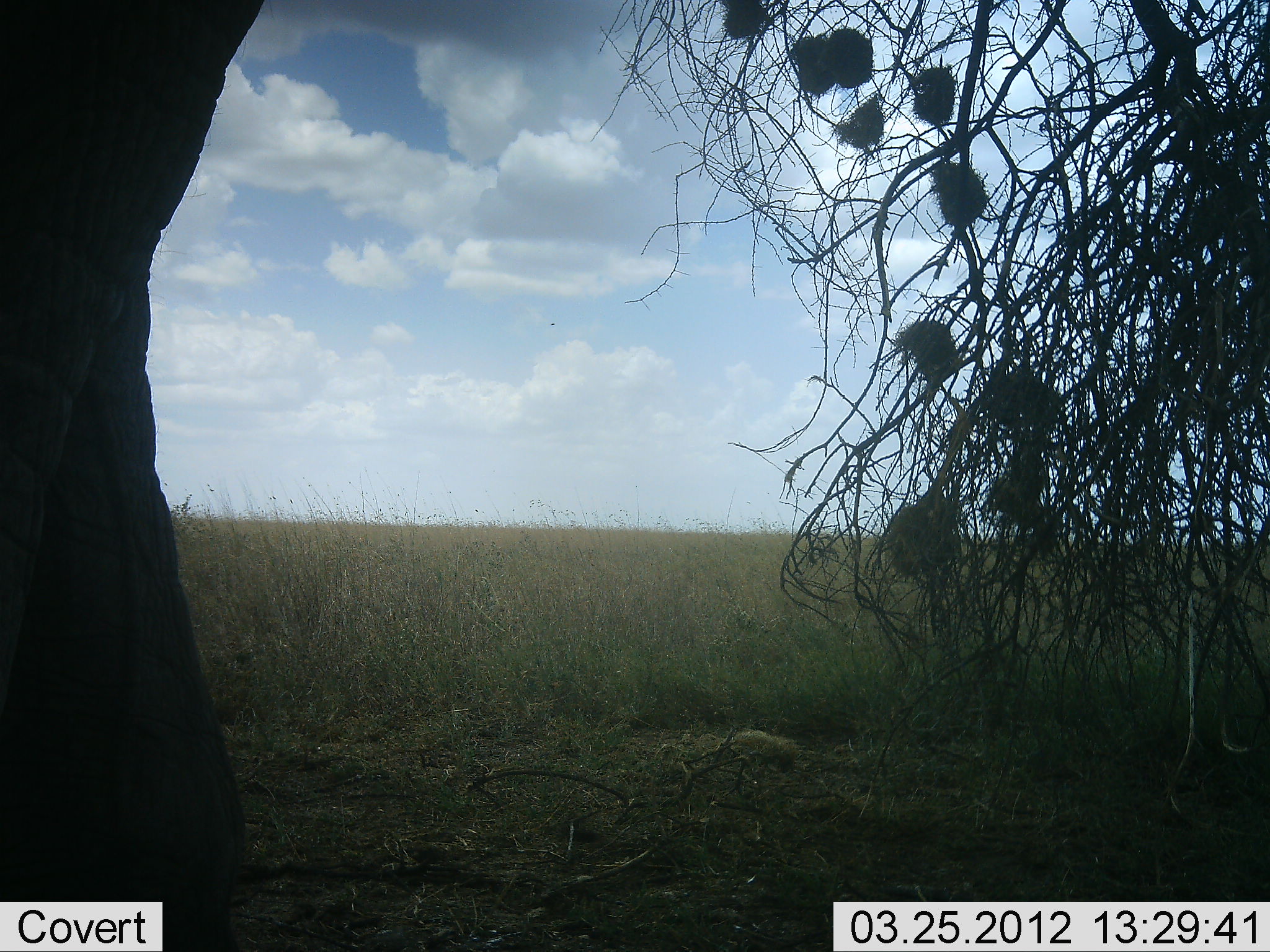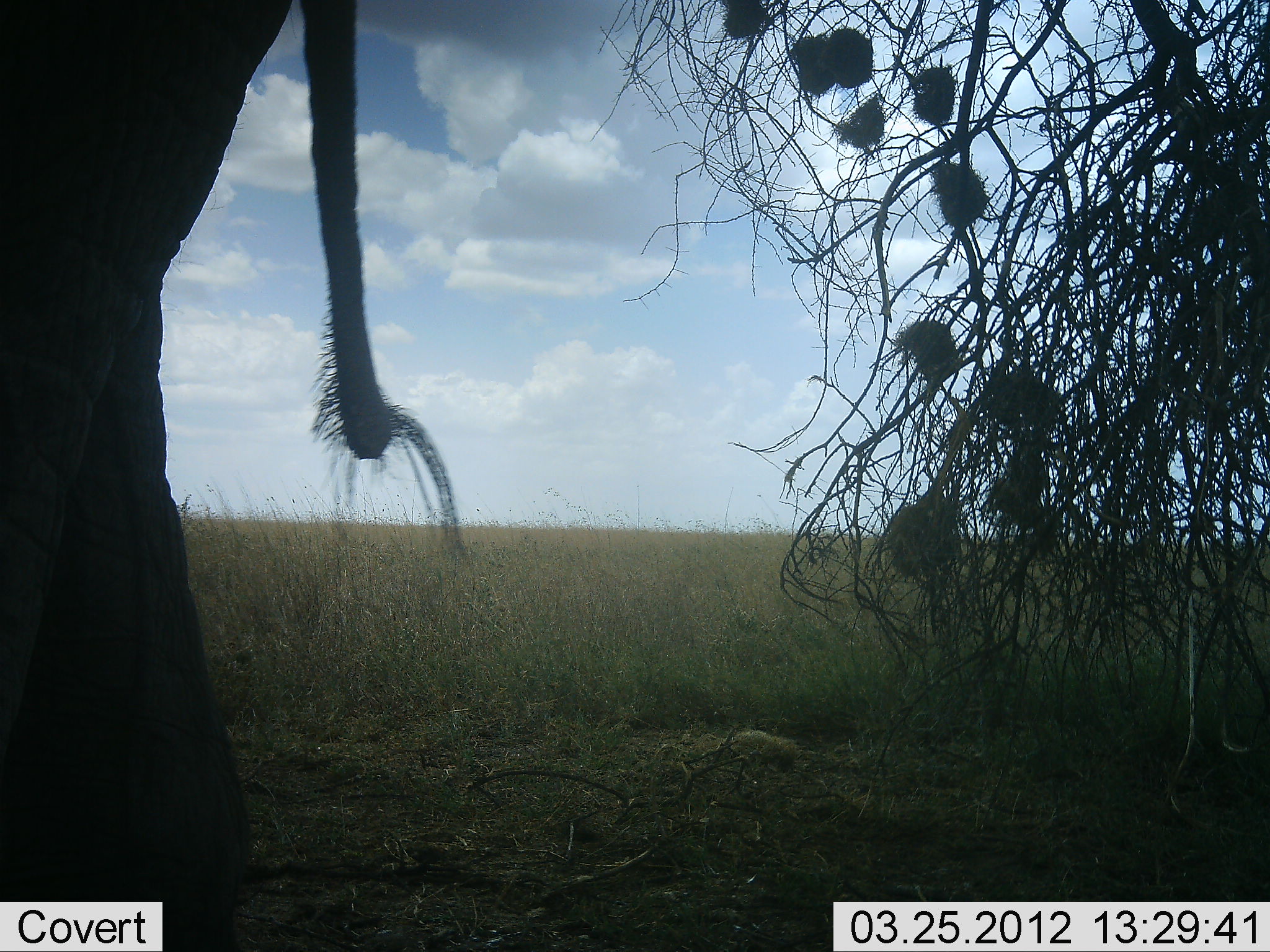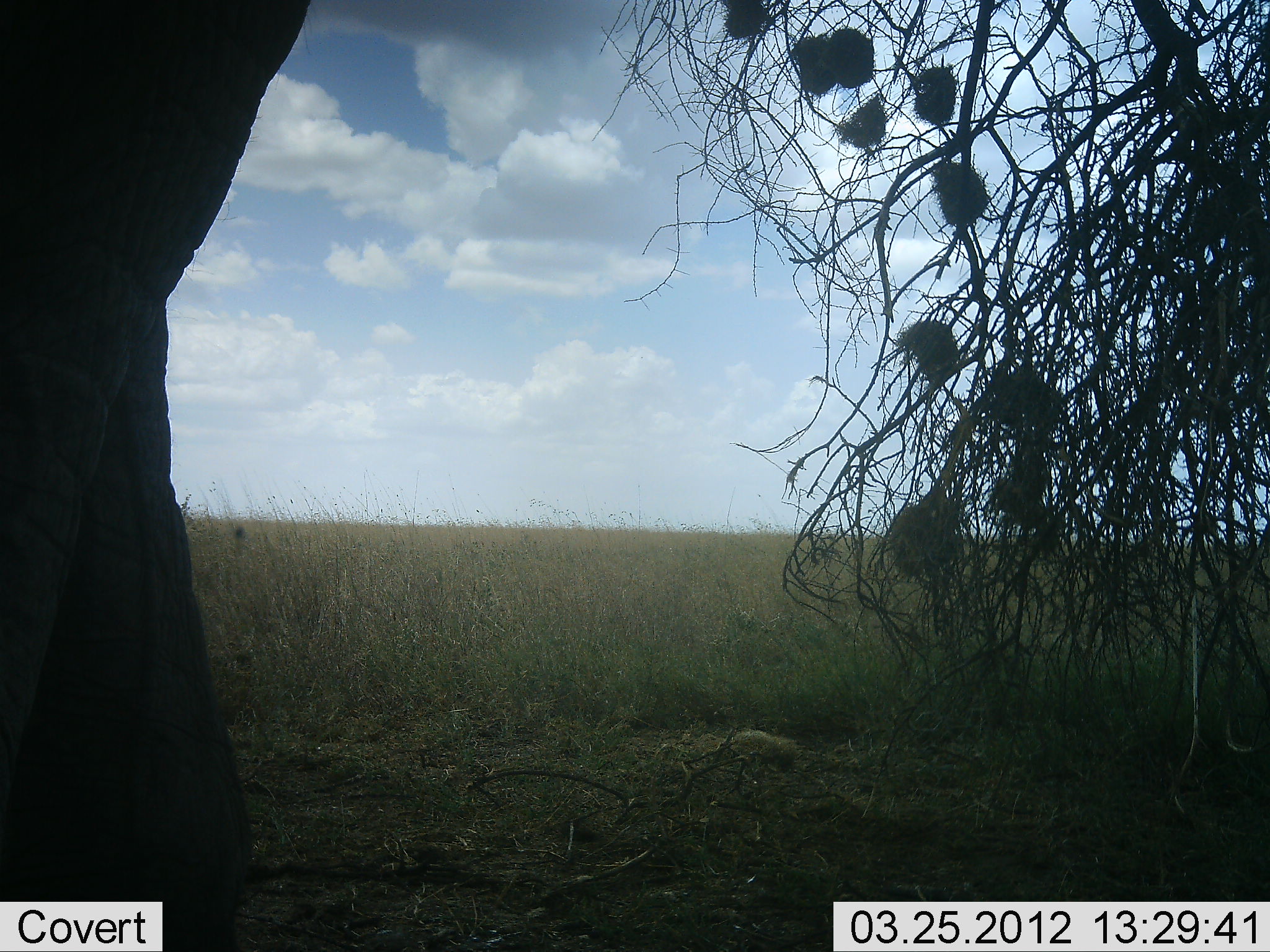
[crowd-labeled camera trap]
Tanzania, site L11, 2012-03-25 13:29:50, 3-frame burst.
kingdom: Animalia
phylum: Chordata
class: Mammalia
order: Proboscidea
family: Elephantidae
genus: Loxodonta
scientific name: Loxodonta africana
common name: african bush elephant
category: elephant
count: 1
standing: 80%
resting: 20%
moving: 10%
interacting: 0%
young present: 0%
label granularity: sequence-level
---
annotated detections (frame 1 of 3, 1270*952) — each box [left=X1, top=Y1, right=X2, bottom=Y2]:
animal: [left=1, top=0, right=272, bottom=951]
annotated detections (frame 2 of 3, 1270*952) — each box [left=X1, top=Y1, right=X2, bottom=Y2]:
animal: [left=1, top=0, right=471, bottom=951]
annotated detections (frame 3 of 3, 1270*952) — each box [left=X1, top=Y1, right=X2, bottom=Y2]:
animal: [left=1, top=1, right=322, bottom=952]